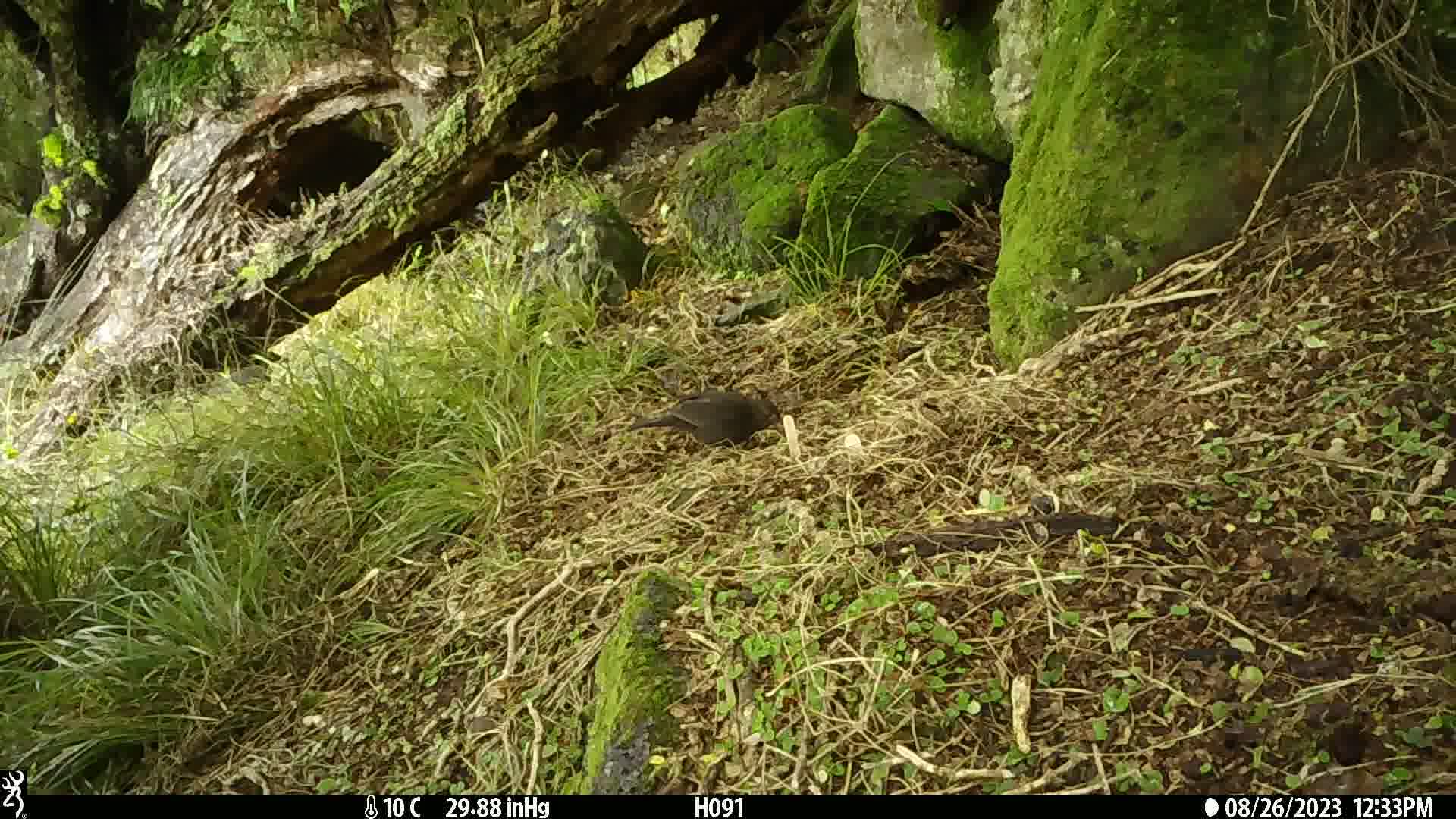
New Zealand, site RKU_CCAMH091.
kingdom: Animalia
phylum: Chordata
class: Aves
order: Passeriformes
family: Turdidae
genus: Turdus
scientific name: Turdus merula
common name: eurasian blackbird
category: blackbird